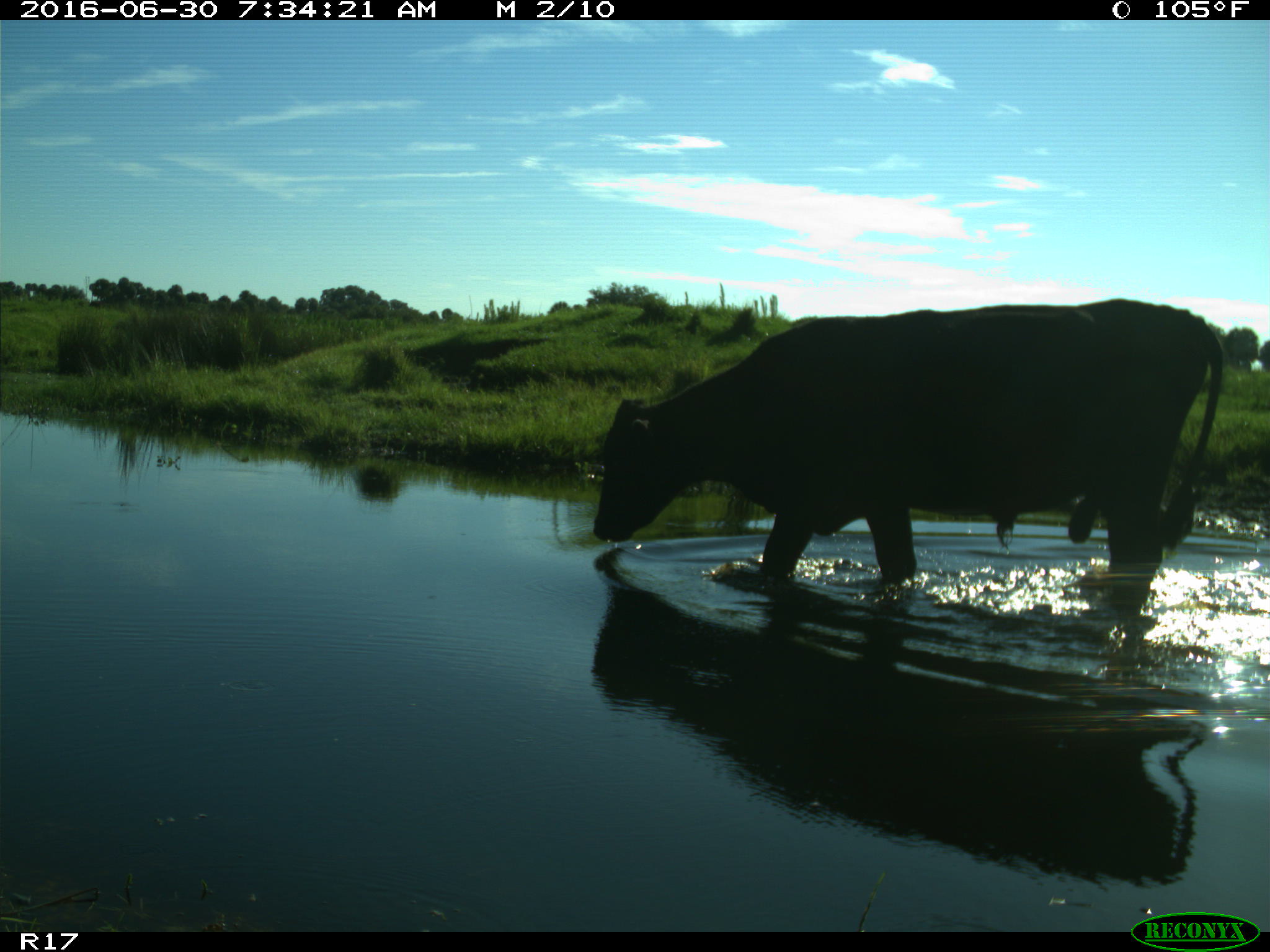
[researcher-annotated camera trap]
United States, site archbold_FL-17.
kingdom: Animalia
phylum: Chordata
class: Mammalia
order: Artiodactyla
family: Bovidae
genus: Bos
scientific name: Bos taurus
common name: domestic cow